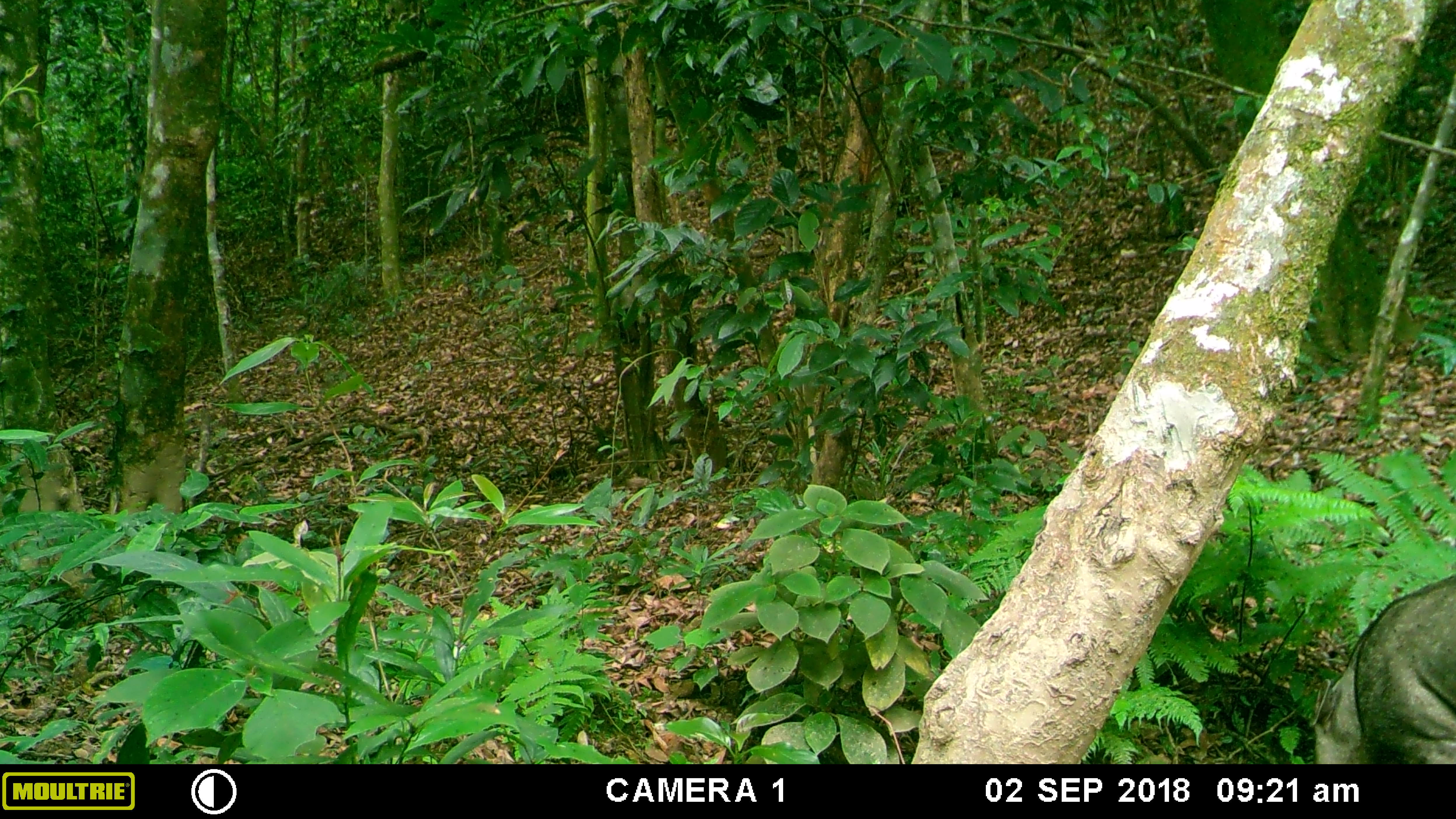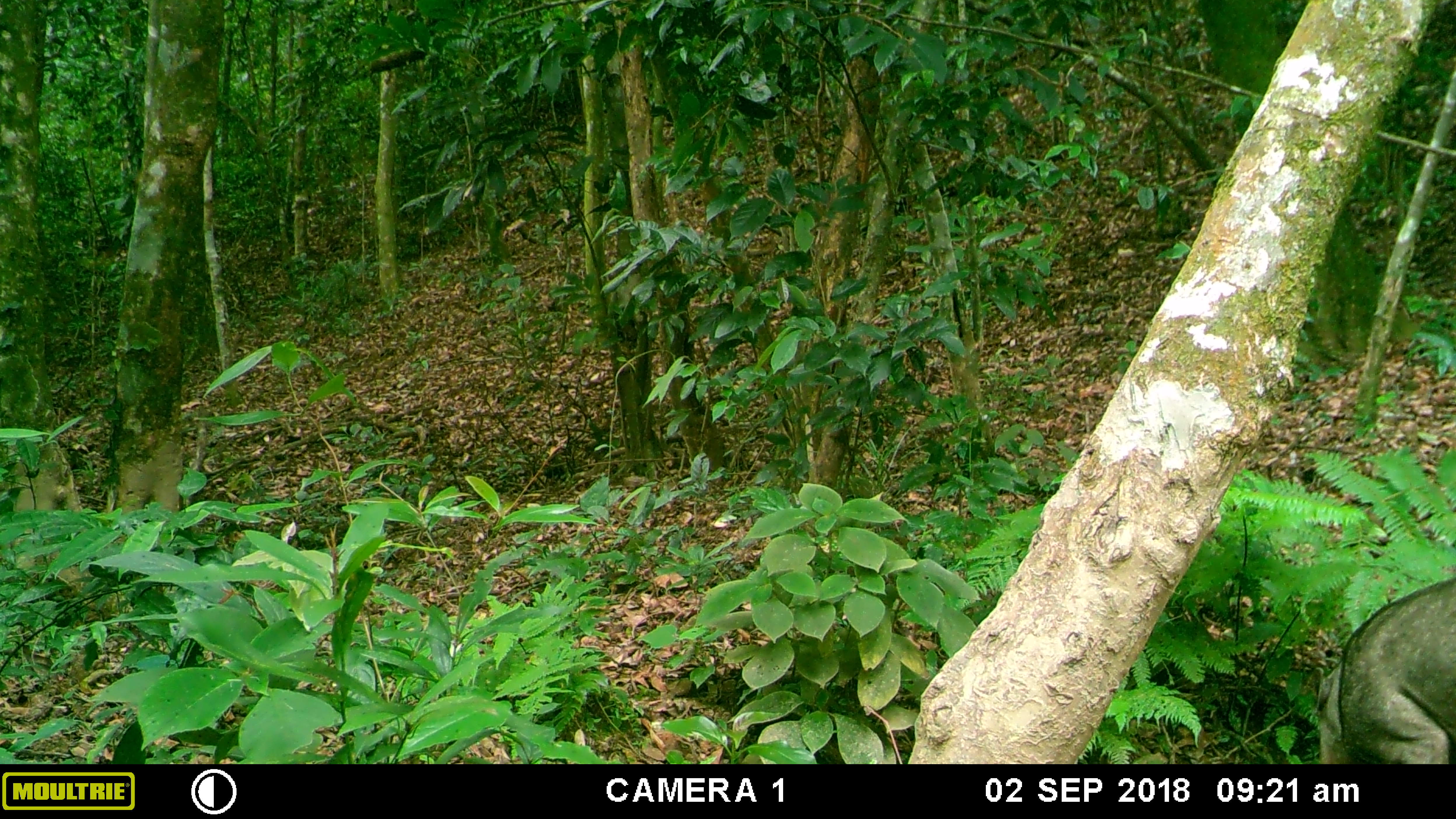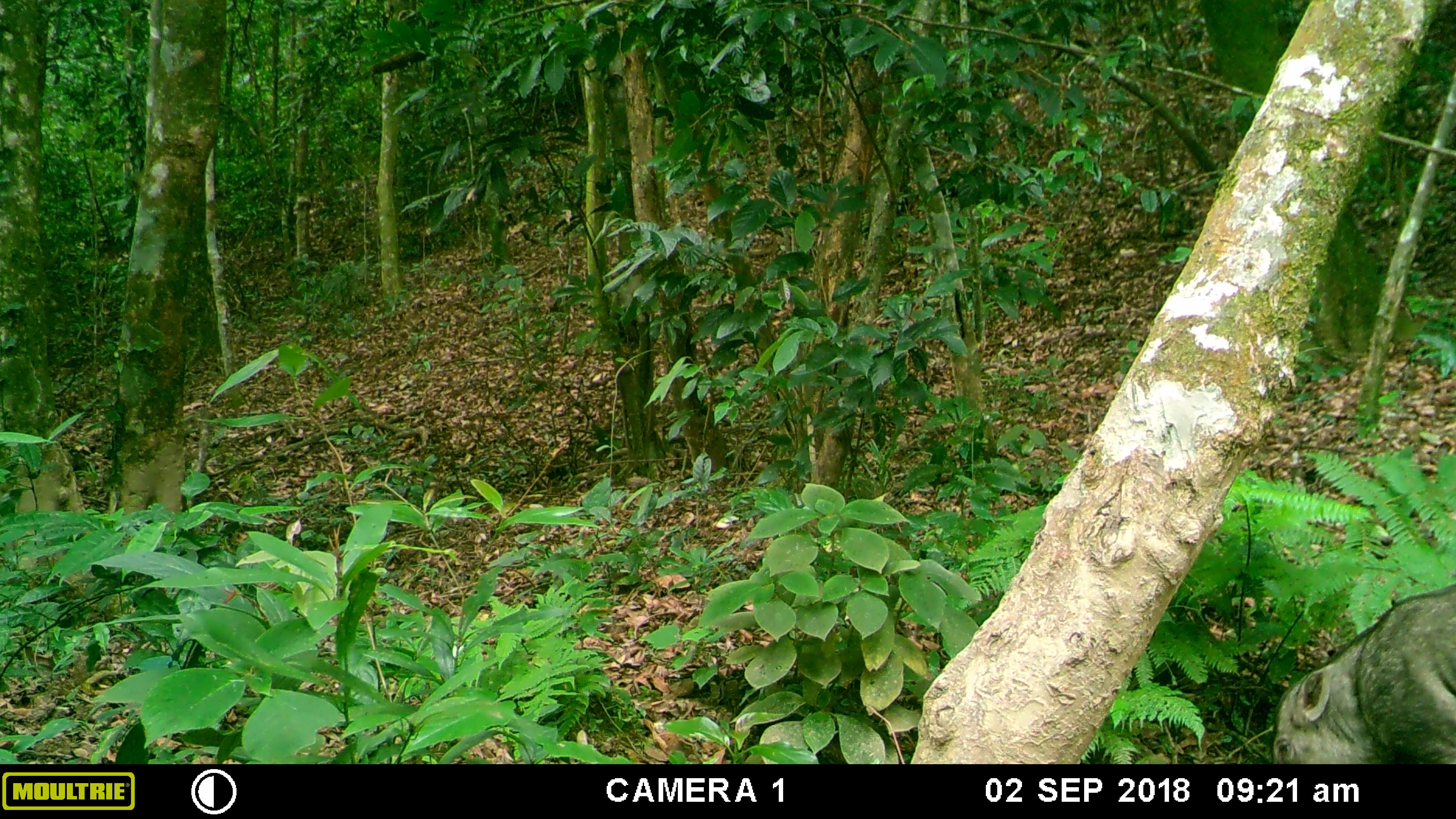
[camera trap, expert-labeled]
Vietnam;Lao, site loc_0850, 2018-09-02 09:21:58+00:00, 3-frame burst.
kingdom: Animalia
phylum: Chordata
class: Mammalia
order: Artiodactyla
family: Suidae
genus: Sus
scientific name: Sus scrofa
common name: eurasian wild pig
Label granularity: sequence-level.